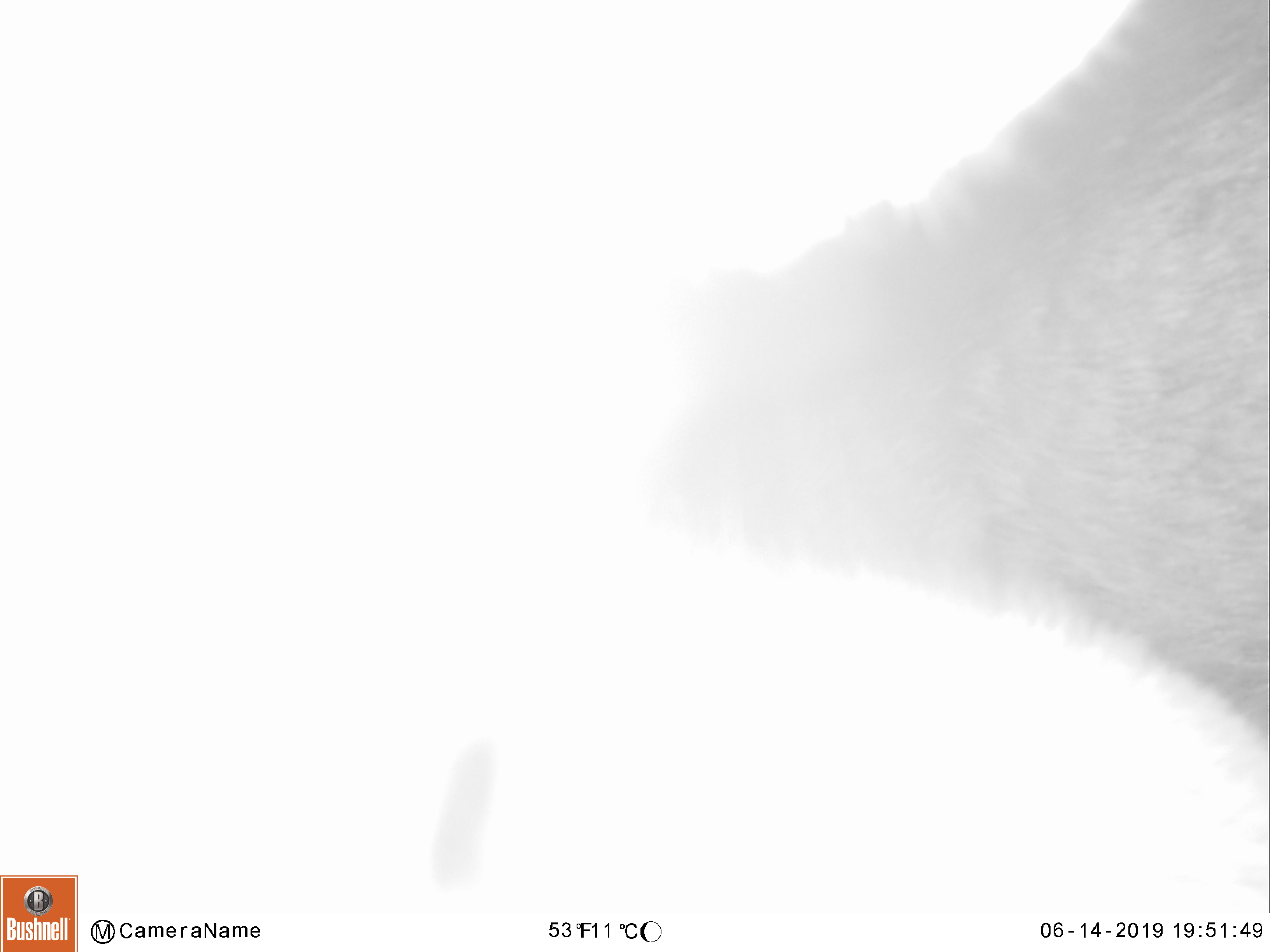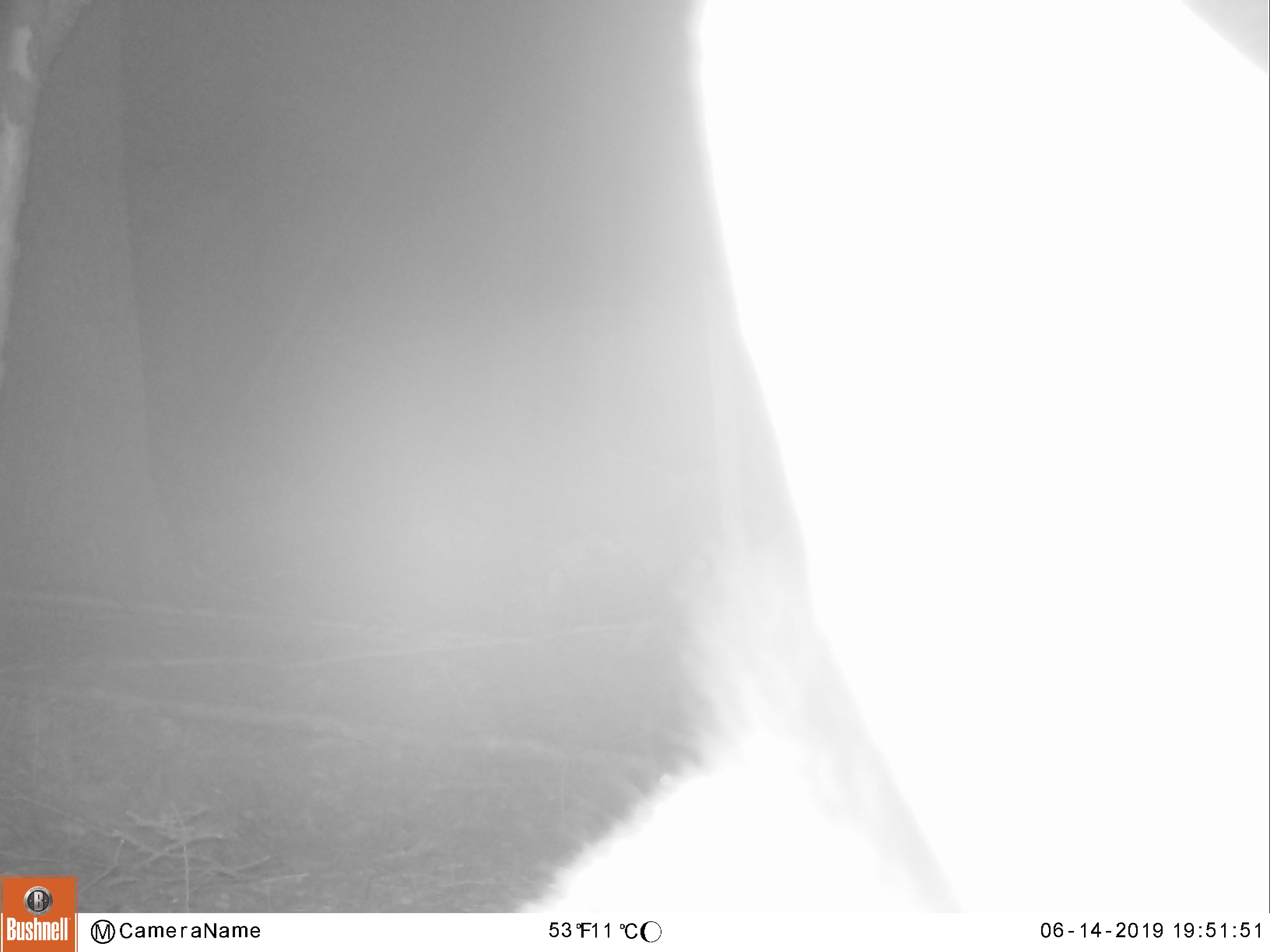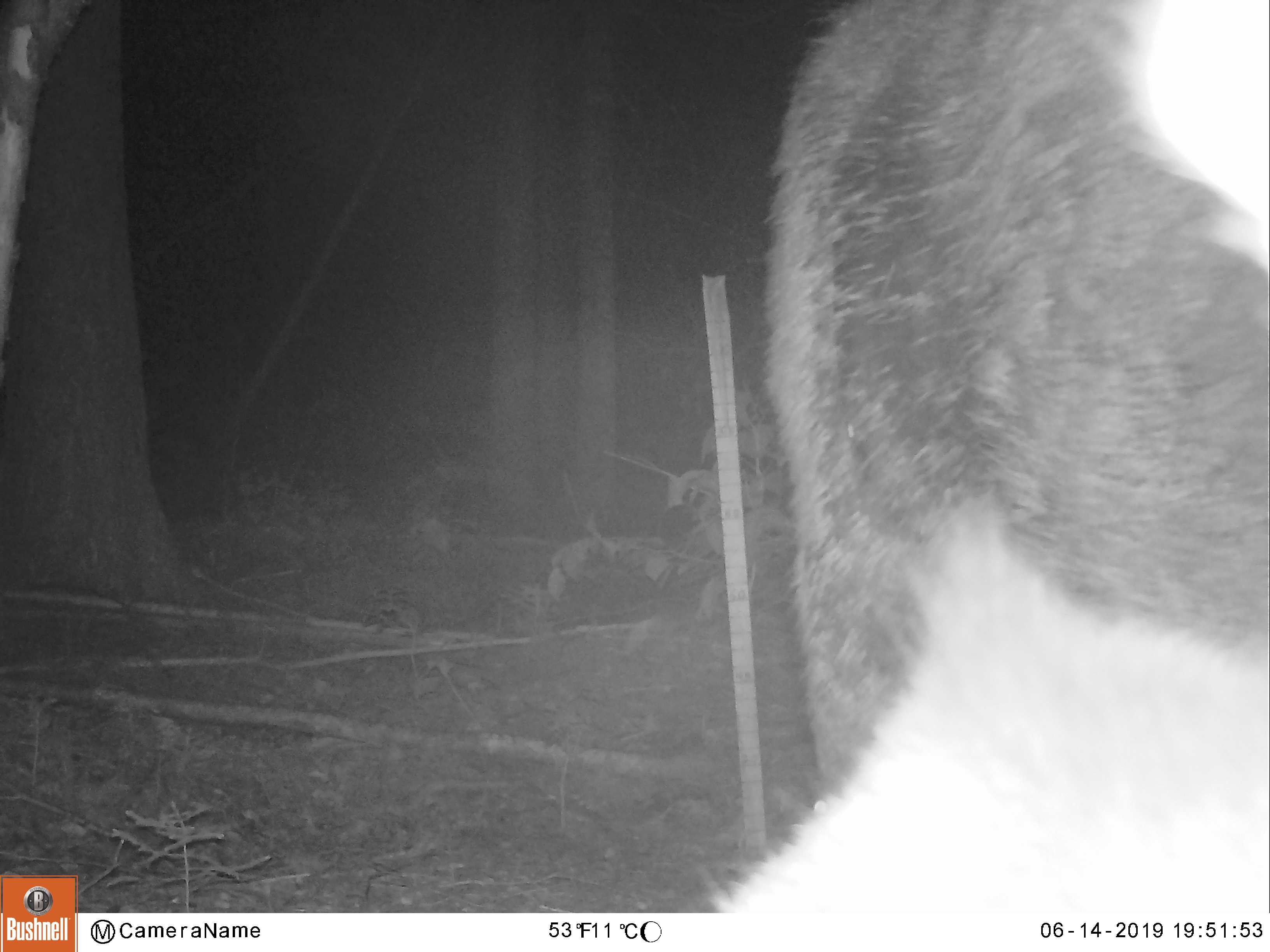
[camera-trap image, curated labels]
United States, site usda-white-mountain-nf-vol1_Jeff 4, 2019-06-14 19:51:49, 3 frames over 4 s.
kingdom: Animalia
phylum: Chordata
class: Mammalia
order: Artiodactyla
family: Cervidae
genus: Alces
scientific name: Alces alces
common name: moose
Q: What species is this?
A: Moose (Alces alces).